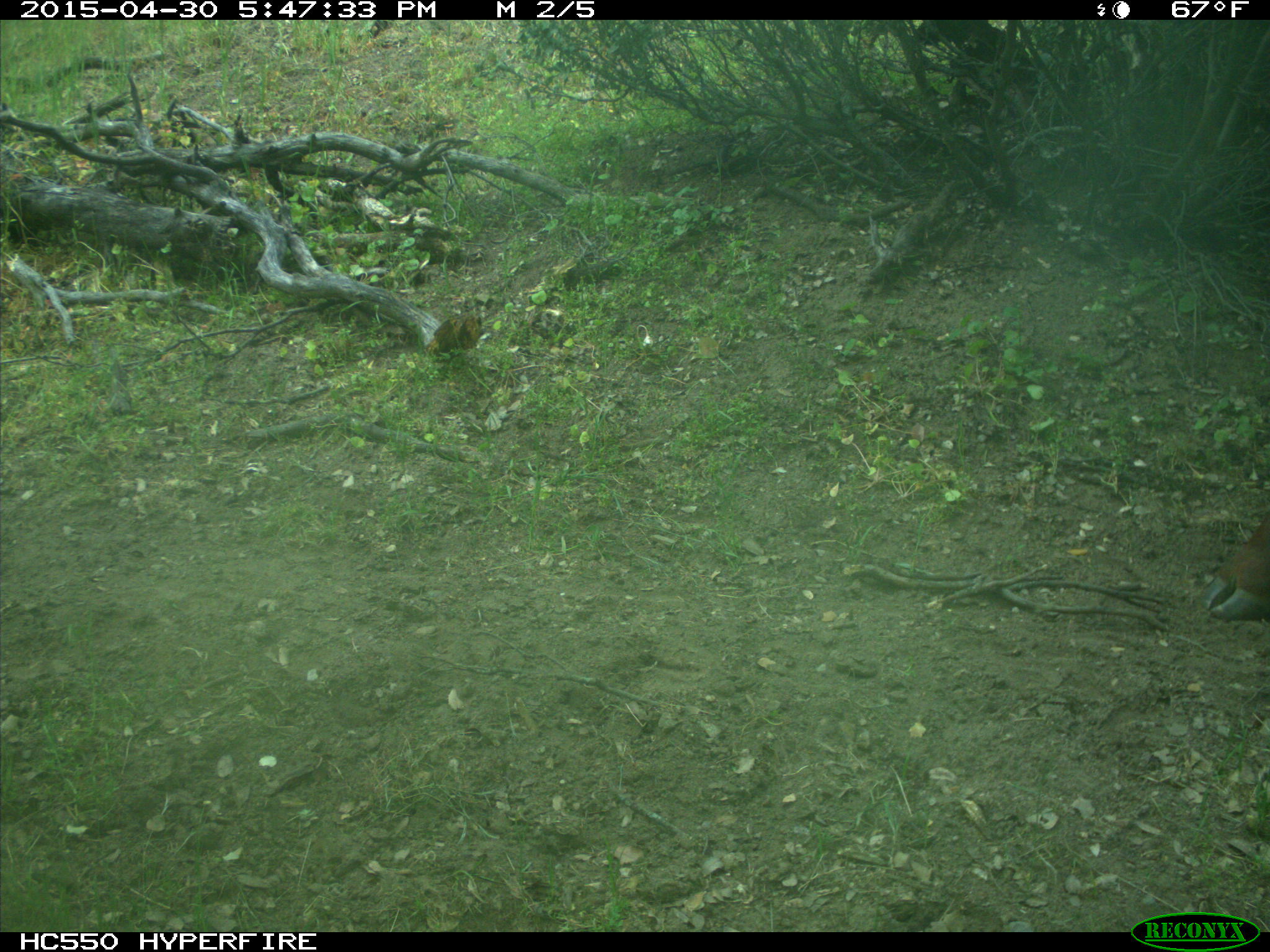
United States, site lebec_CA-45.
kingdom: Animalia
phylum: Chordata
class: Mammalia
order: Artiodactyla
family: Bovidae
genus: Bos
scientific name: Bos taurus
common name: domestic cow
Bos taurus (domestic cow).